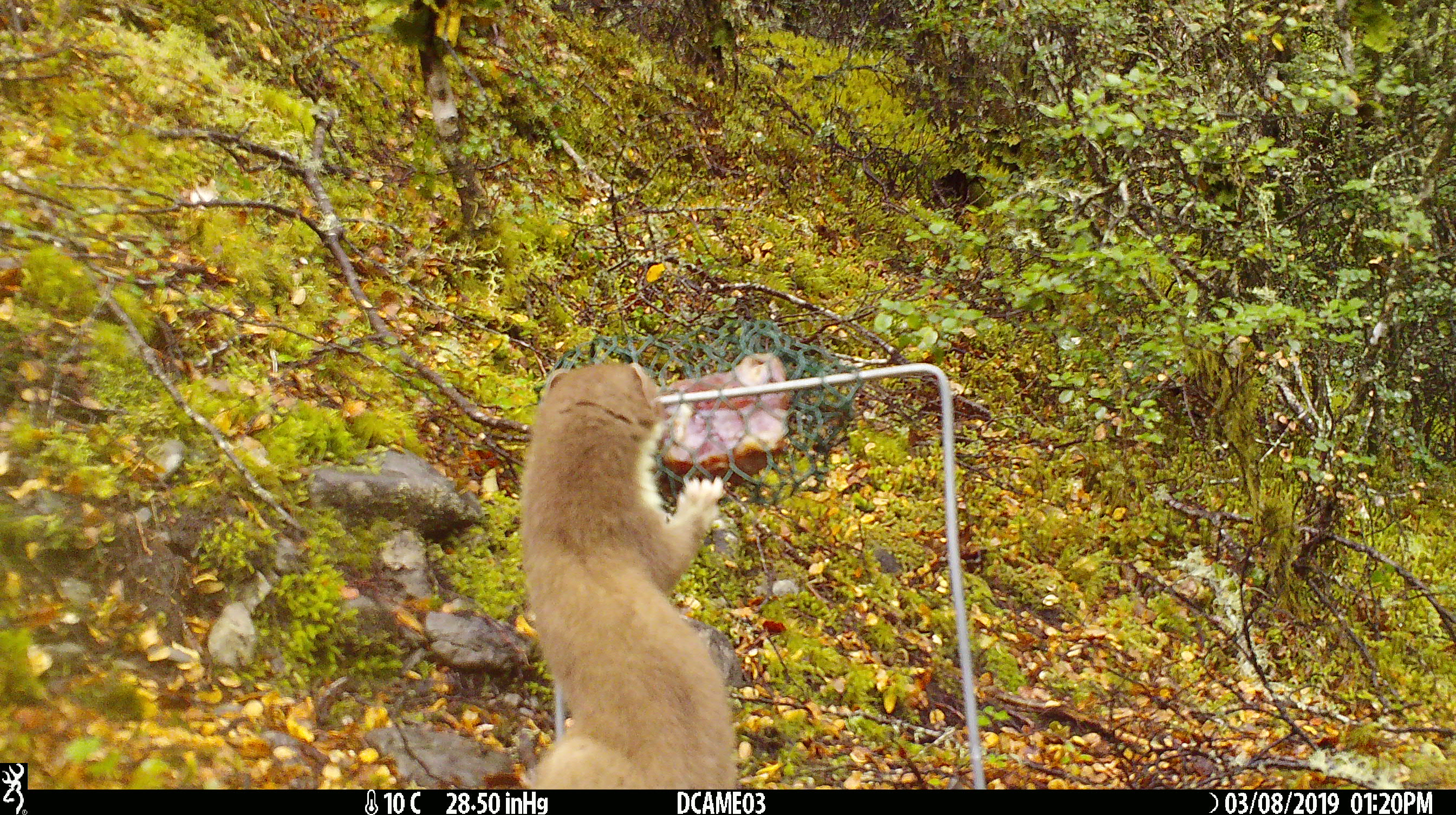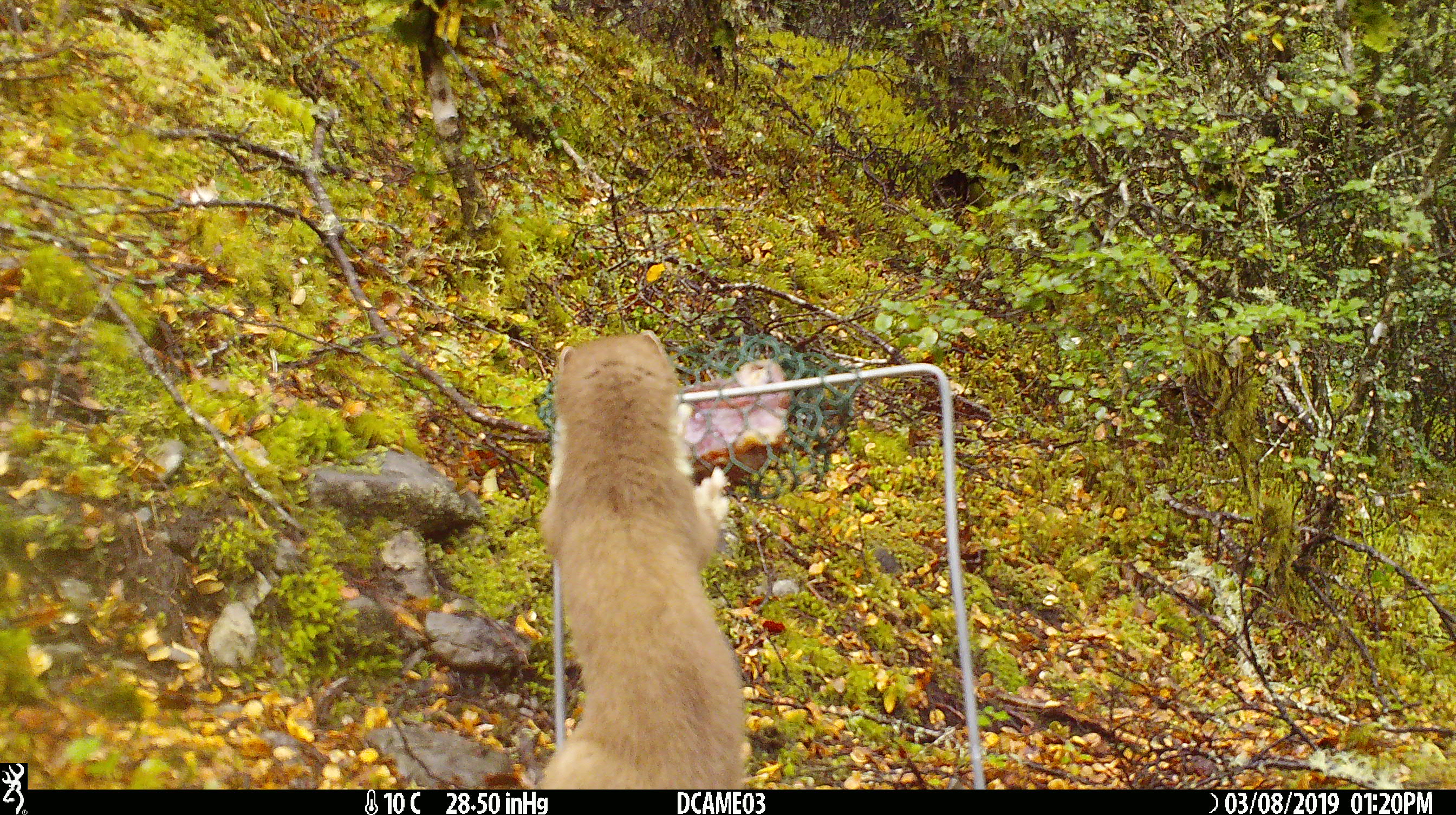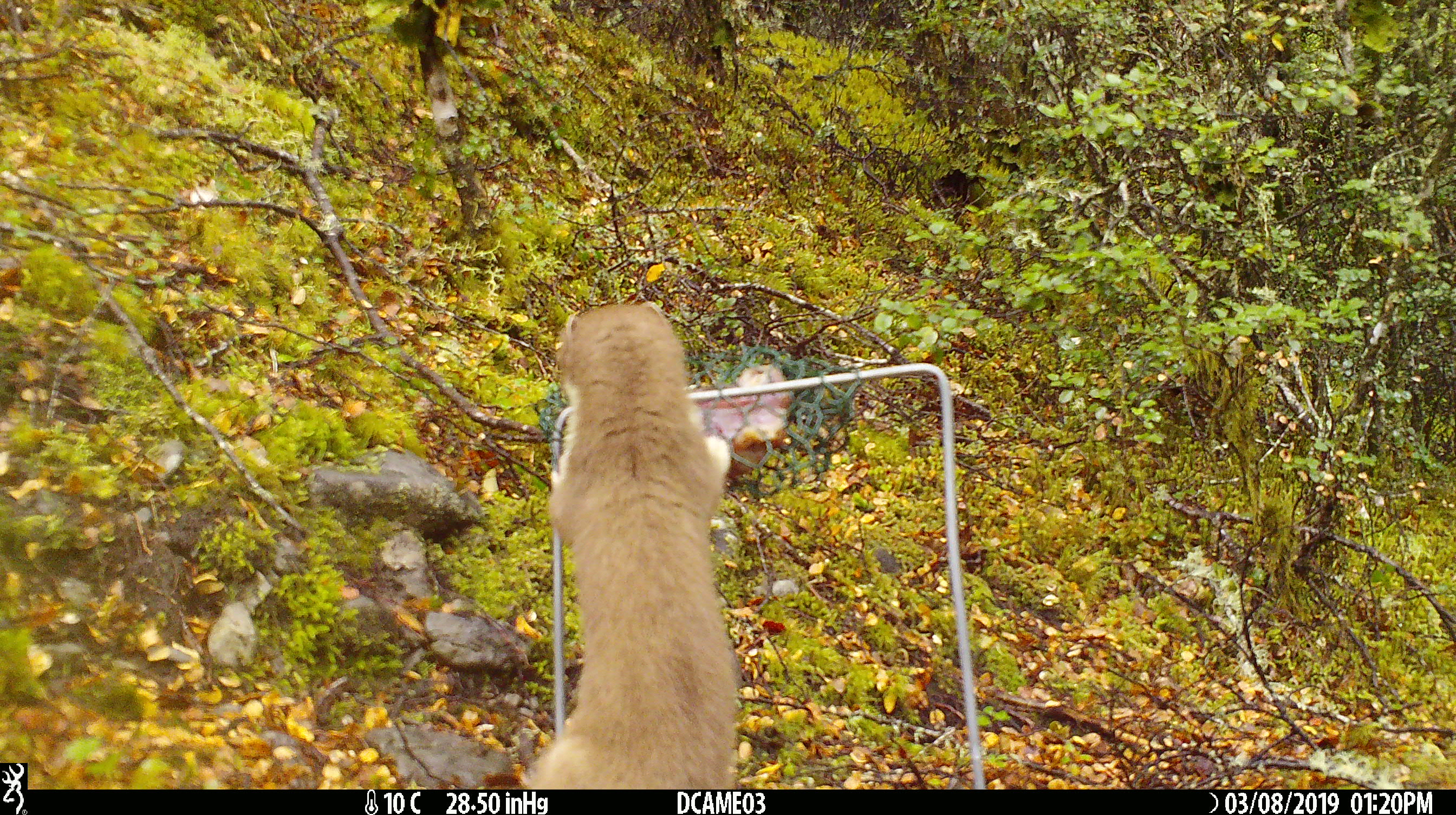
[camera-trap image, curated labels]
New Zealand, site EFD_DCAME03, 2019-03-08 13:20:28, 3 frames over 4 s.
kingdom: Animalia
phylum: Chordata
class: Mammalia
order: Carnivora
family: Mustelidae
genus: Mustela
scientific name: Mustela erminea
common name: stoat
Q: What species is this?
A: Stoat (Mustela erminea).